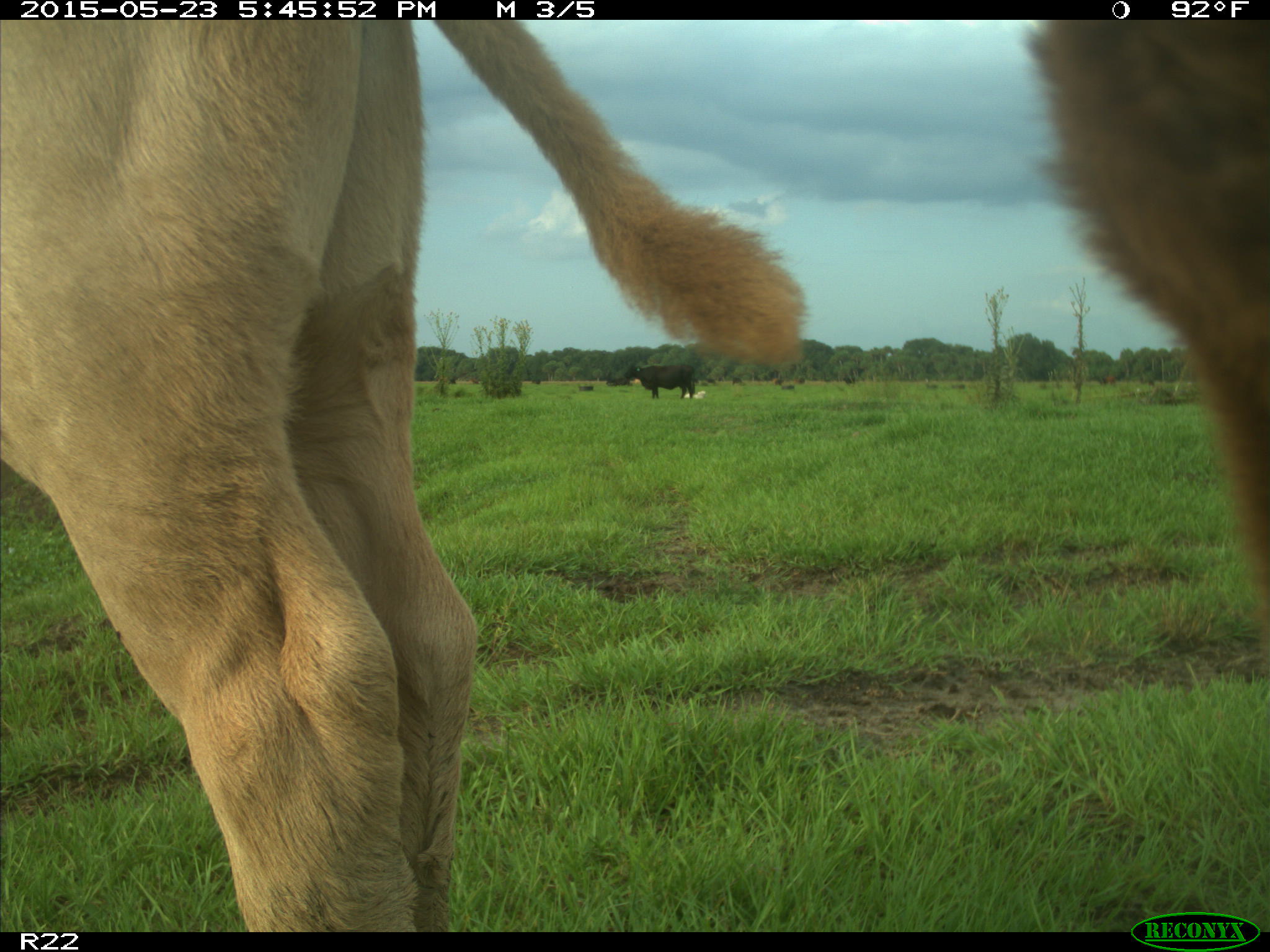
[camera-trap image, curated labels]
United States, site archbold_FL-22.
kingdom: Animalia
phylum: Chordata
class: Mammalia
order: Artiodactyla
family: Bovidae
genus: Bos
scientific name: Bos taurus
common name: domestic cow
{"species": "Bos taurus (domestic cow)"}